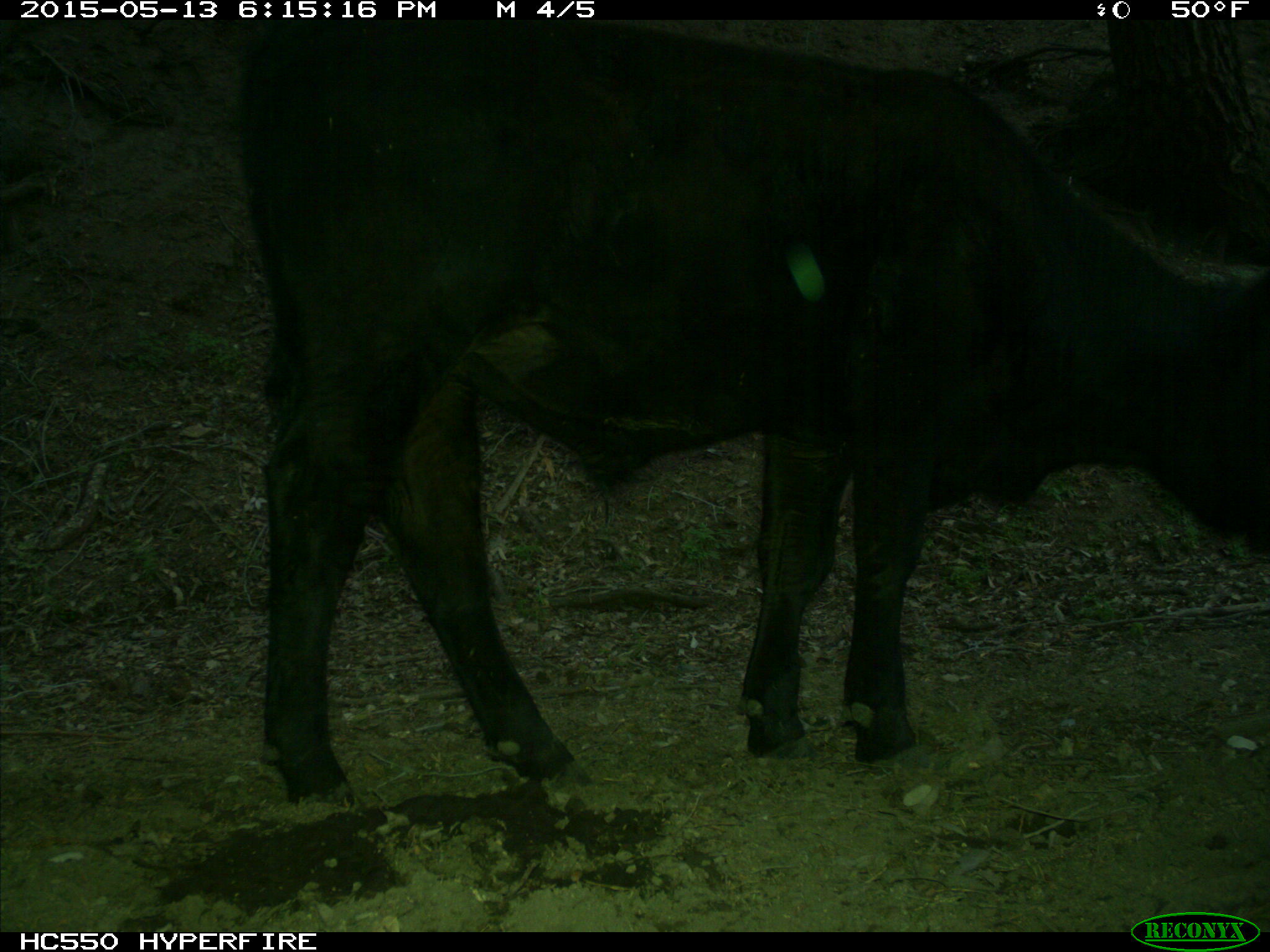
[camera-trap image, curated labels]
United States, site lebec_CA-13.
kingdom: Animalia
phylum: Chordata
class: Mammalia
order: Artiodactyla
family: Bovidae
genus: Bos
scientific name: Bos taurus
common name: domestic cow